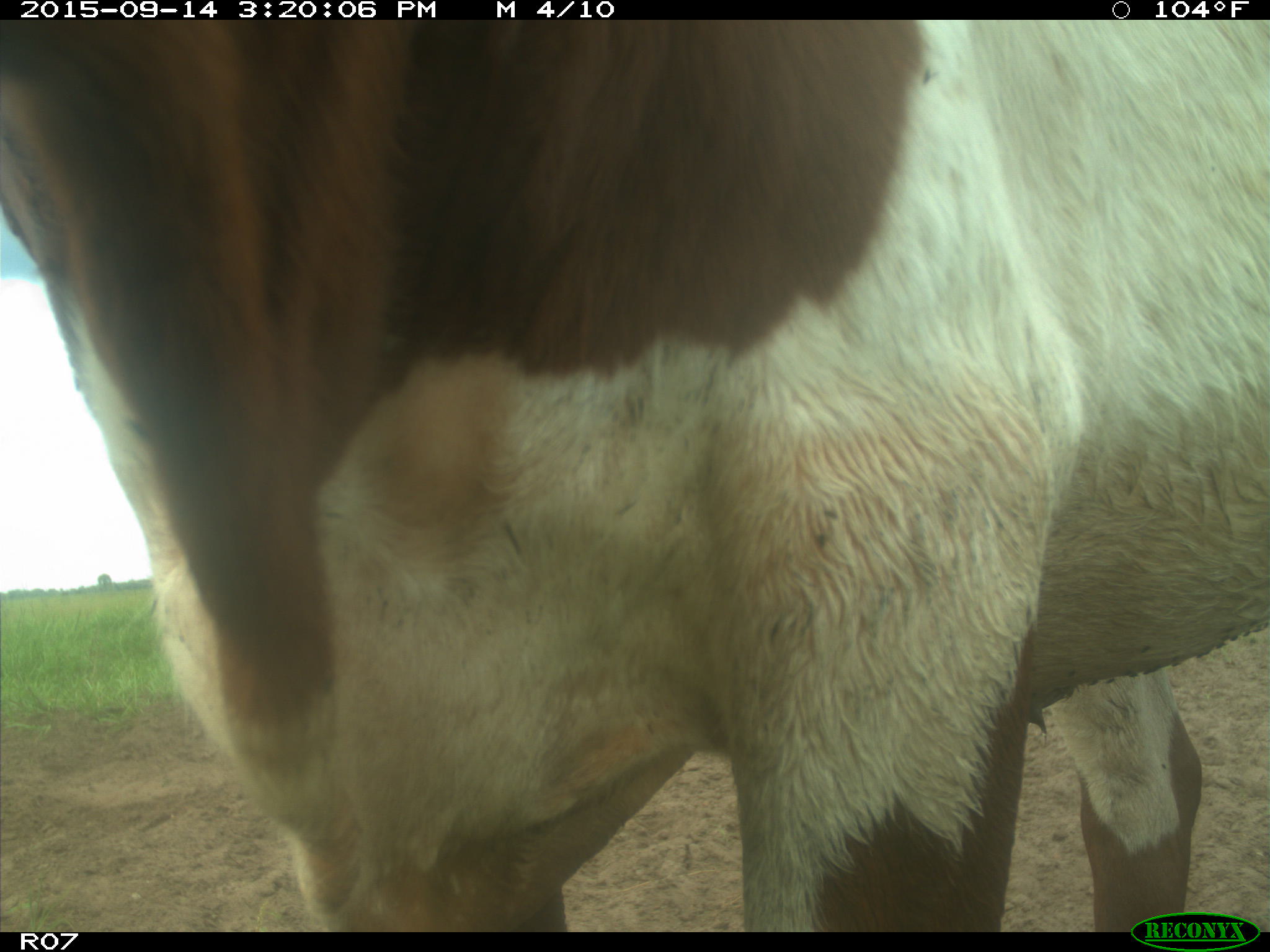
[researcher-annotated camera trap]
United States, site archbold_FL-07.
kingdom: Animalia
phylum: Chordata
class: Mammalia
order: Artiodactyla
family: Bovidae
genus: Bos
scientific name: Bos taurus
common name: domestic cow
Bos taurus (domestic cow).